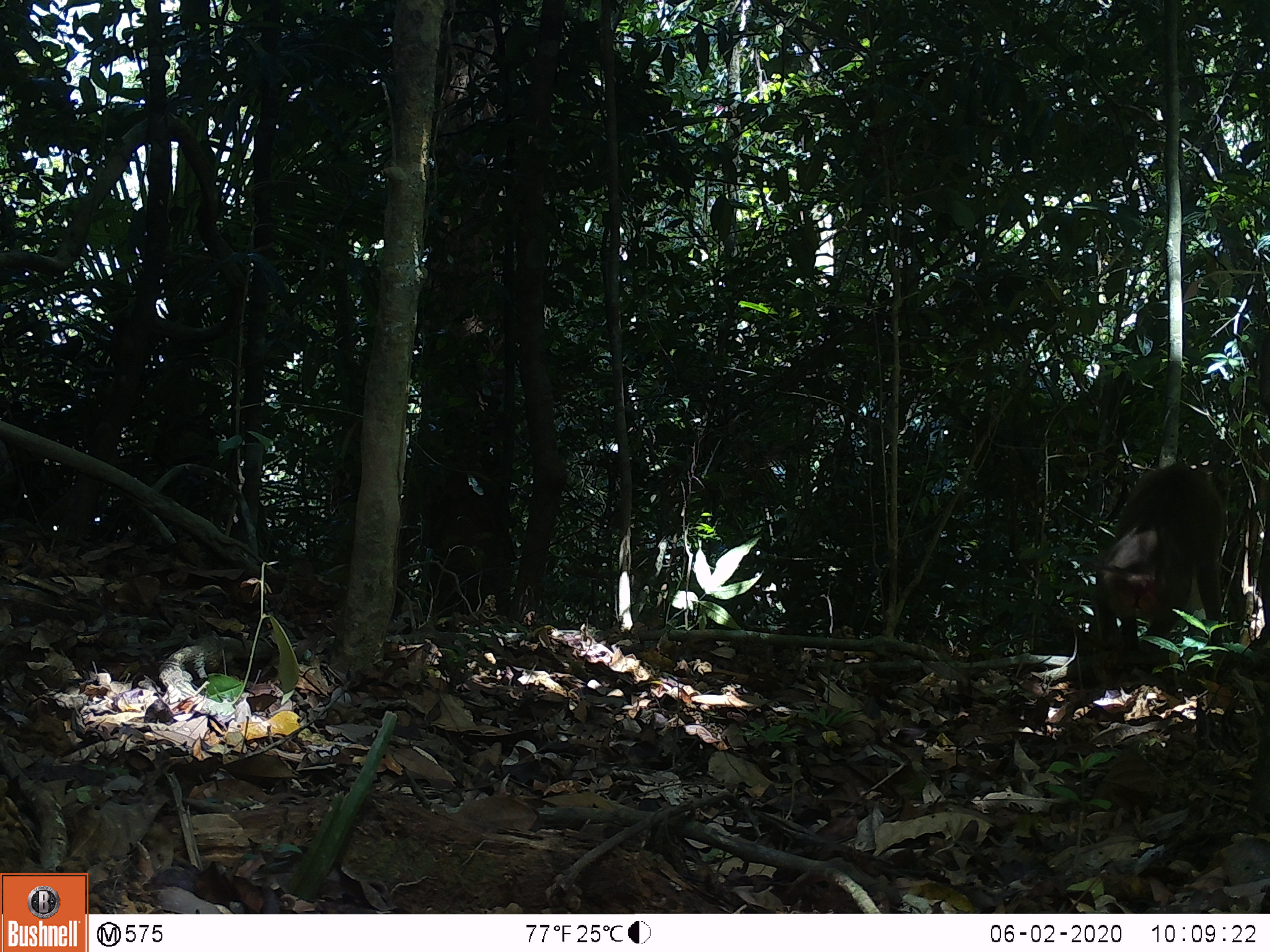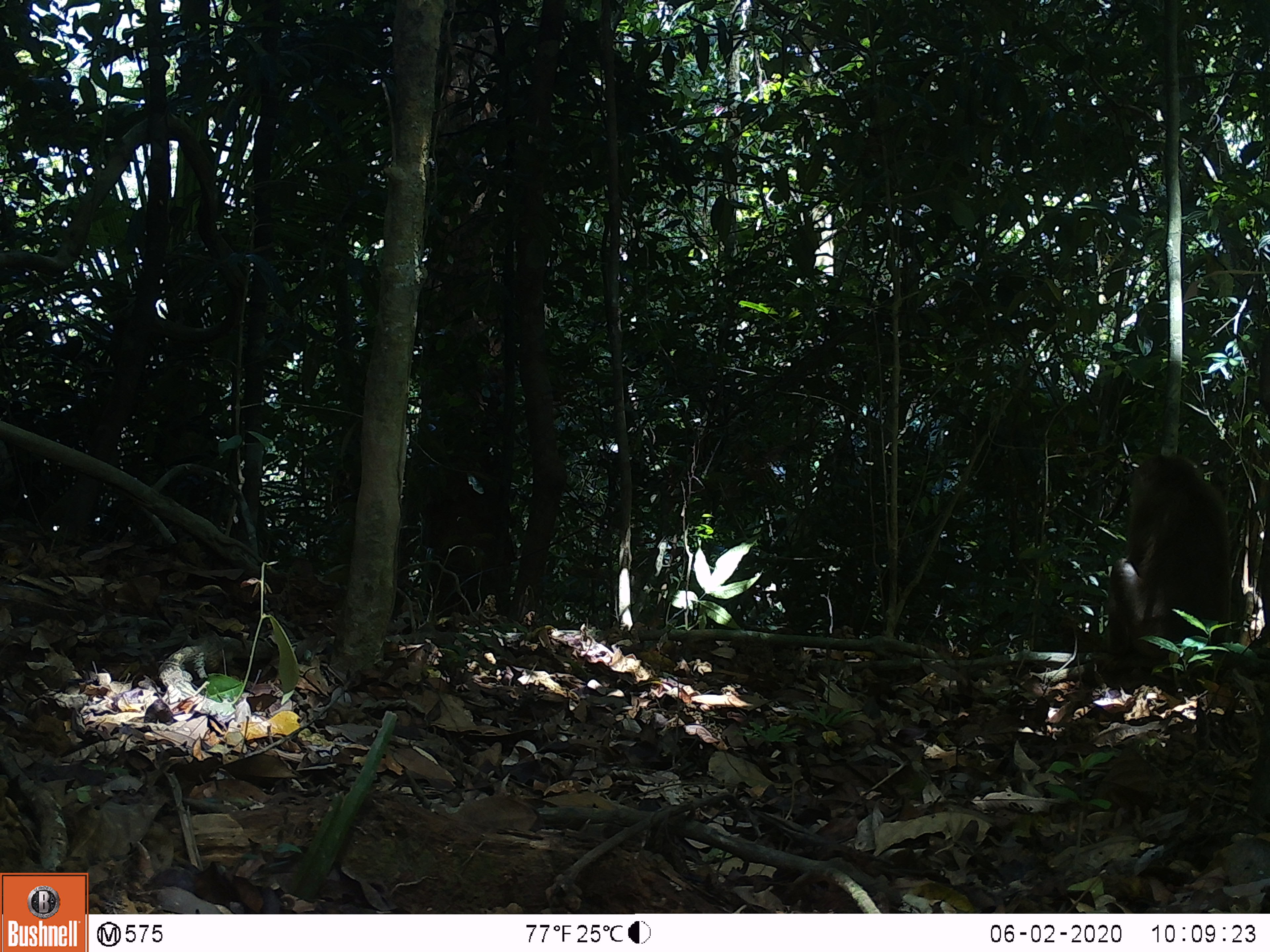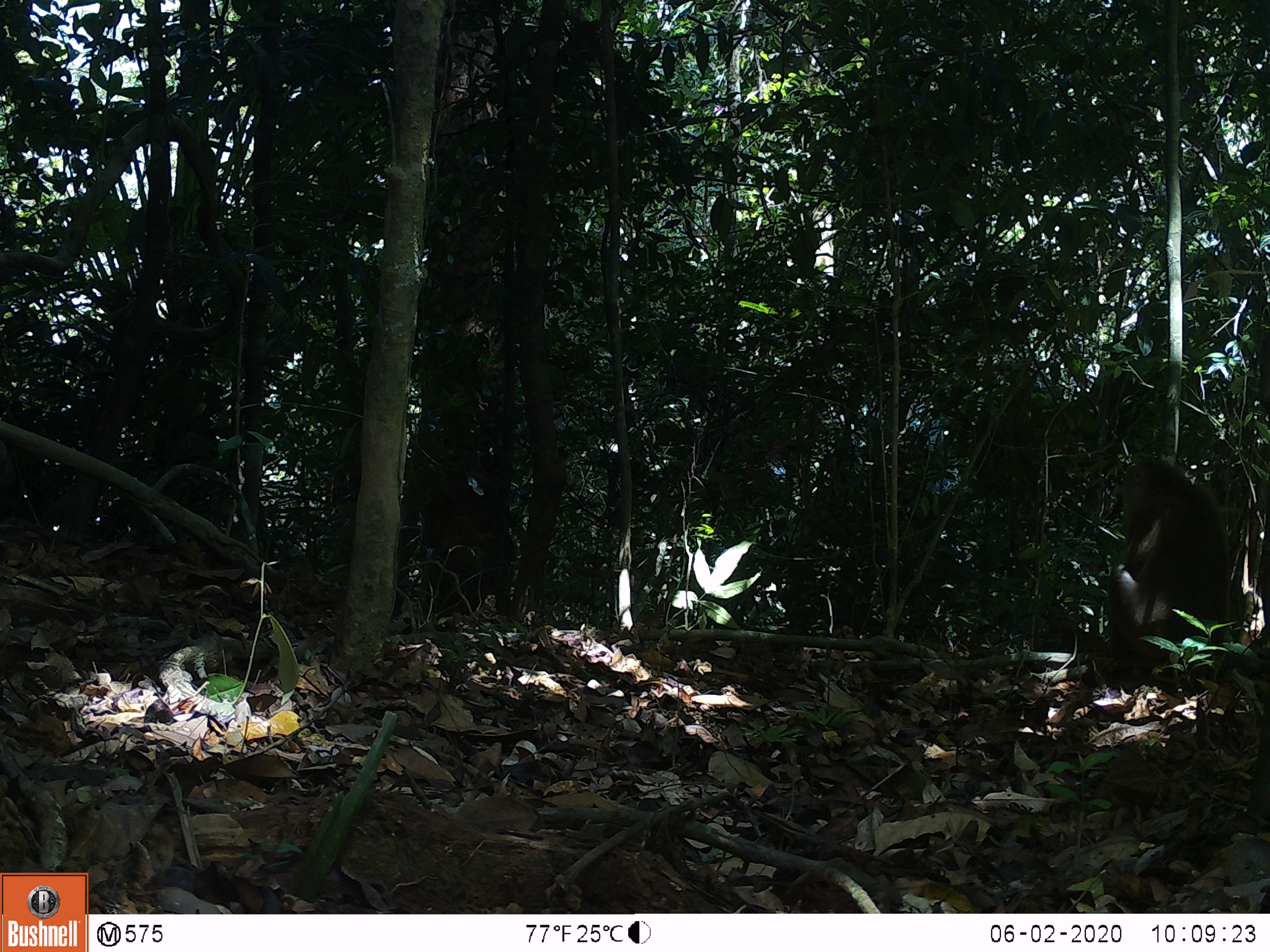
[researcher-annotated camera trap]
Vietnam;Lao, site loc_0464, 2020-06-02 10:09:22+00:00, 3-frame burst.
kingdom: Animalia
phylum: Chordata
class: Mammalia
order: Primates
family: Cercopithecidae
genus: Macaca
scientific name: Macaca nemestrina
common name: pig-tailed macaque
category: pig tailed macaque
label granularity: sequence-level